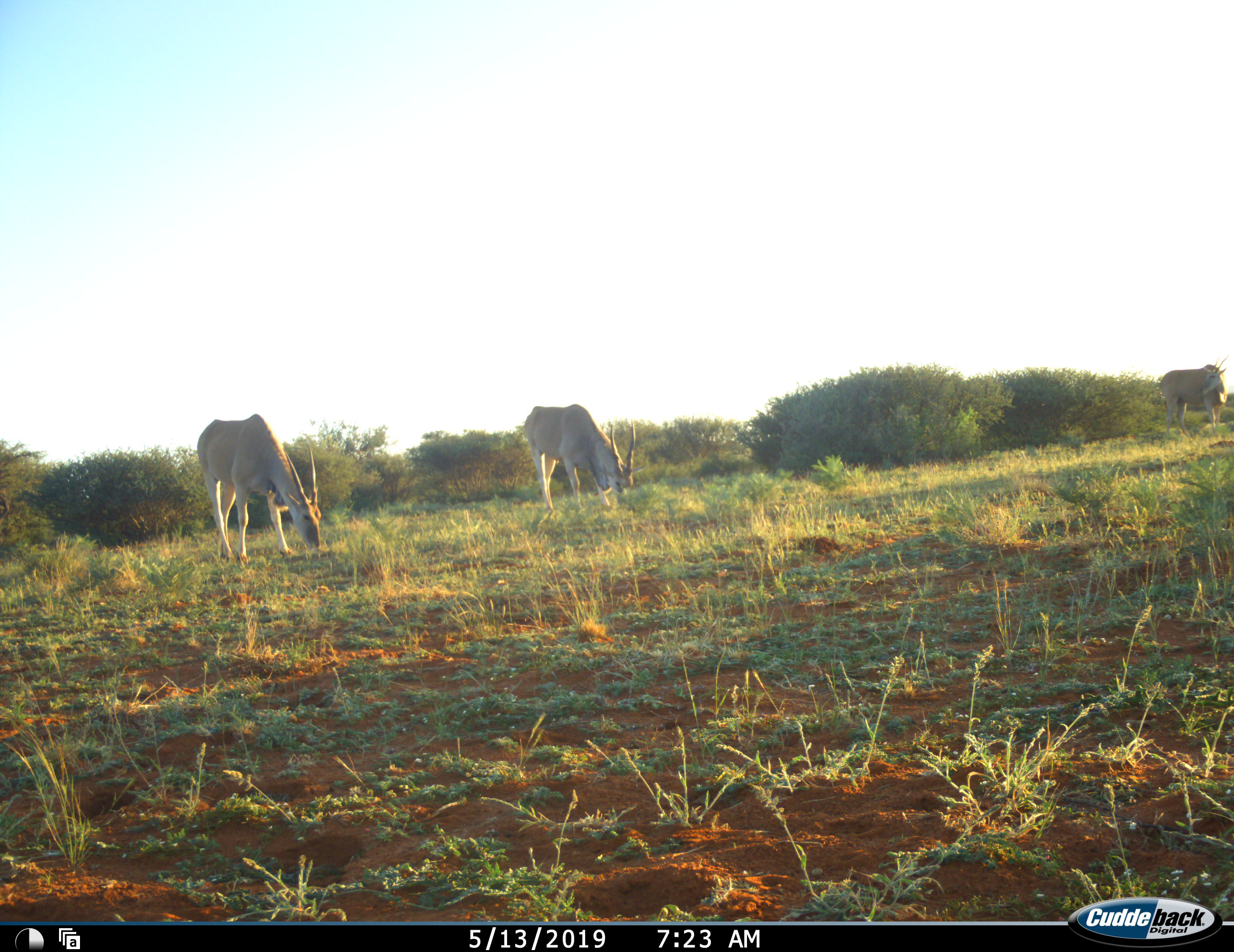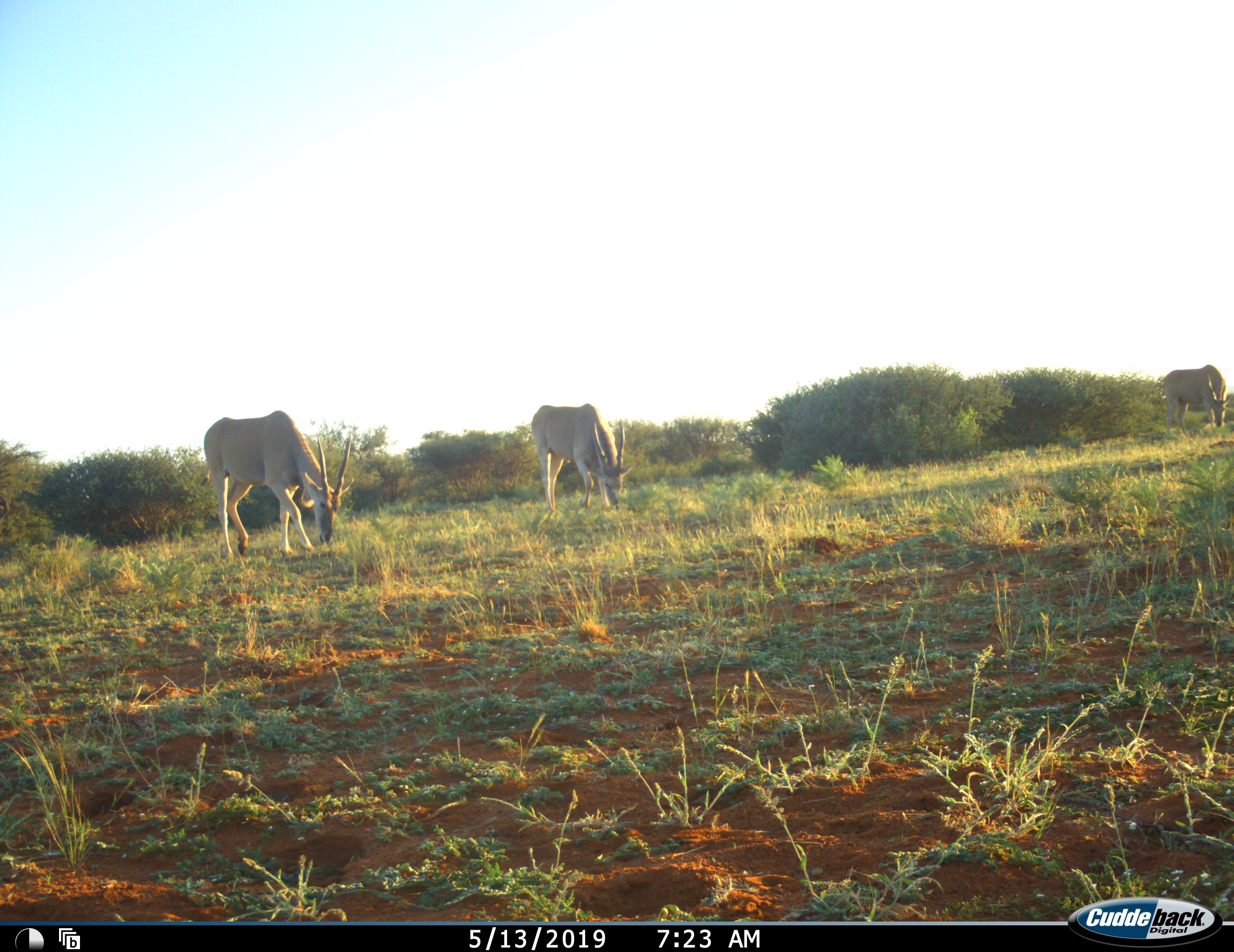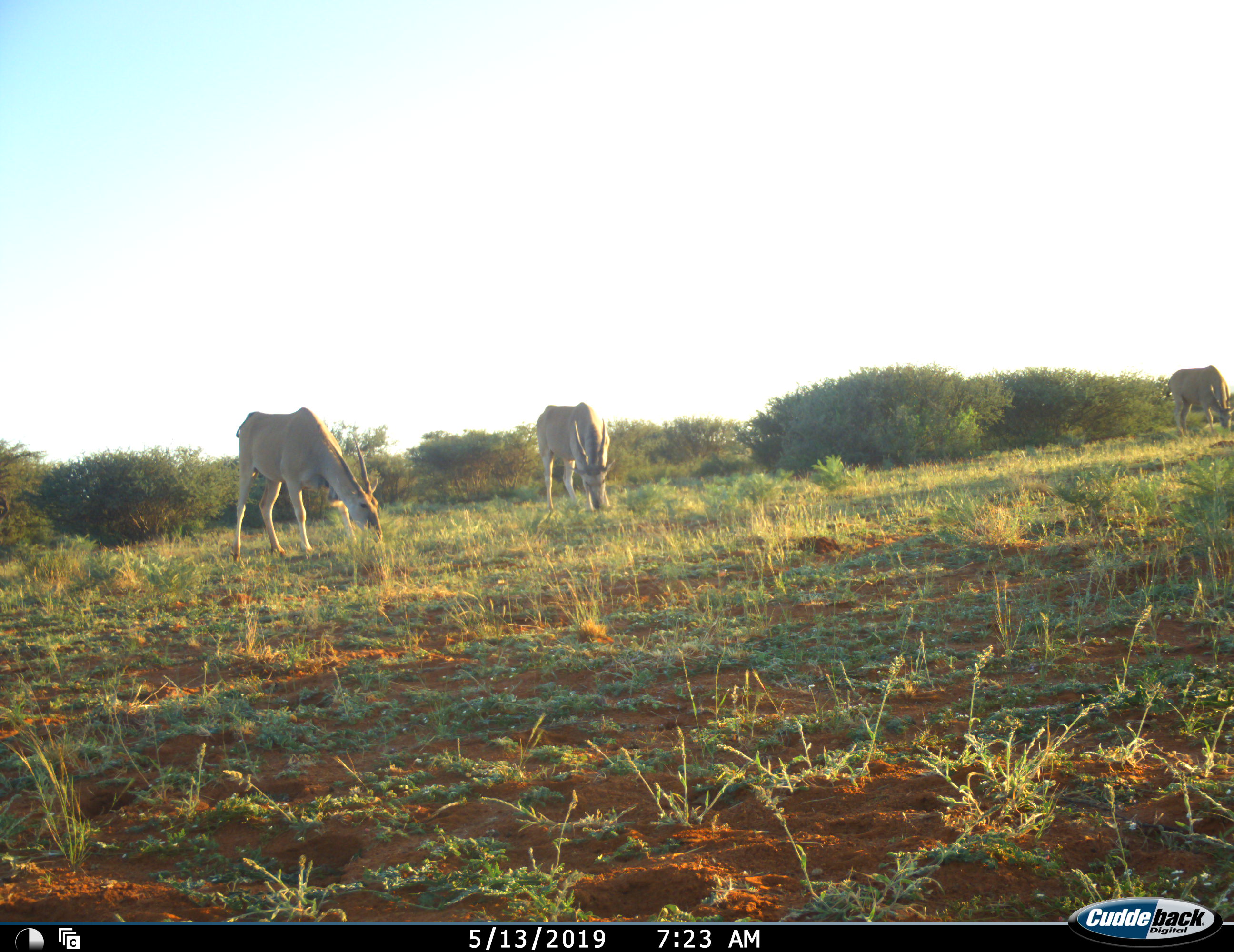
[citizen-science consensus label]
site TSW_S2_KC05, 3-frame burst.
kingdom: Animalia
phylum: Chordata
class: Mammalia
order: Artiodactyla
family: Bovidae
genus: Tragelaphus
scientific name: Tragelaphus oryx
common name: eland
Eland (Tragelaphus oryx), count 3. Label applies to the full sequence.